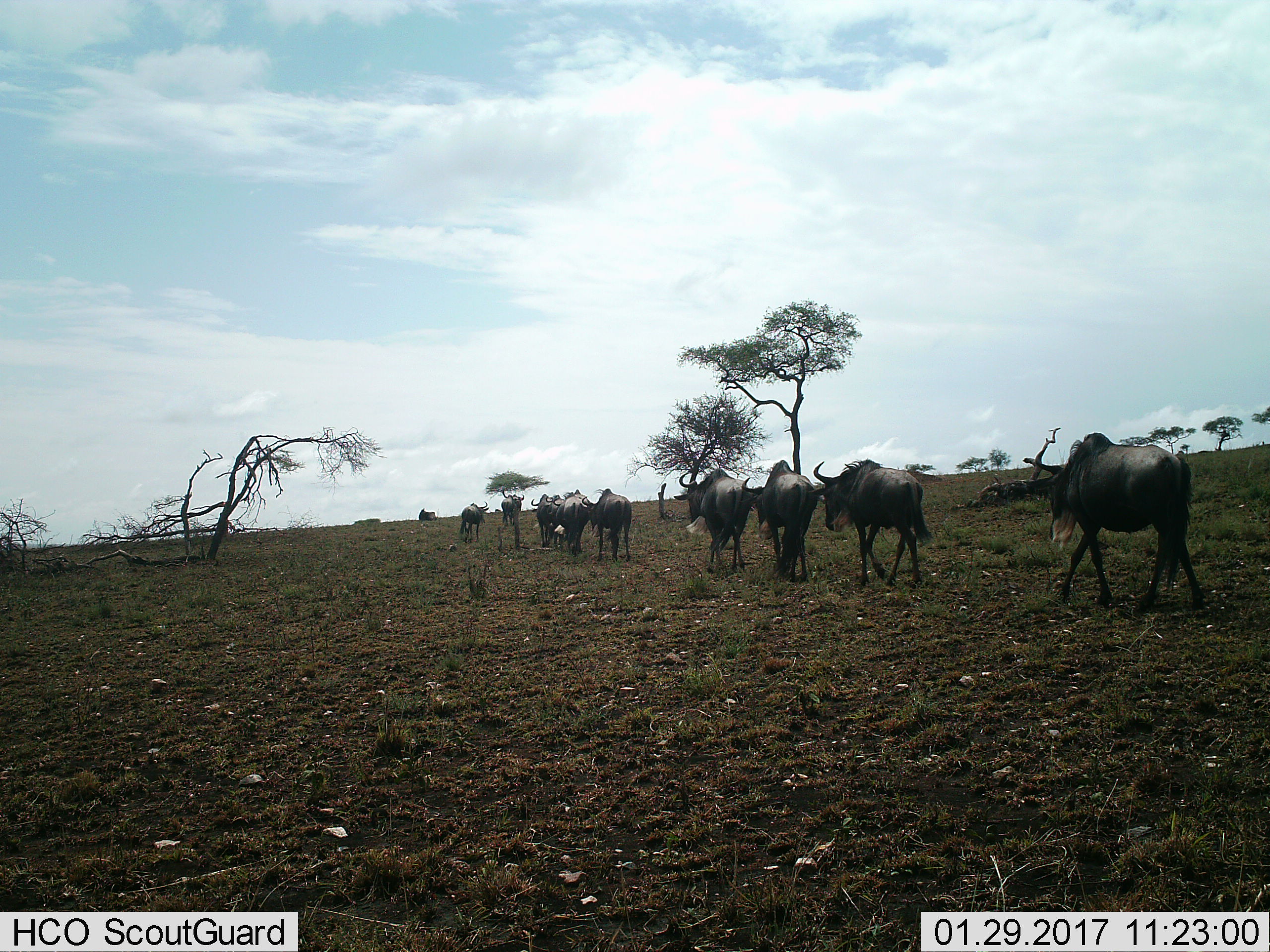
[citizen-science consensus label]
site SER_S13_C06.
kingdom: Animalia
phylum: Chordata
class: Mammalia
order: Artiodactyla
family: Bovidae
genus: Connochaetes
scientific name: Connochaetes taurinus taurinus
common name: blue wildebeest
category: wildebeestblue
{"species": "wildebeestblue (blue wildebeest) (Connochaetes taurinus taurinus)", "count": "10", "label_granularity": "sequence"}